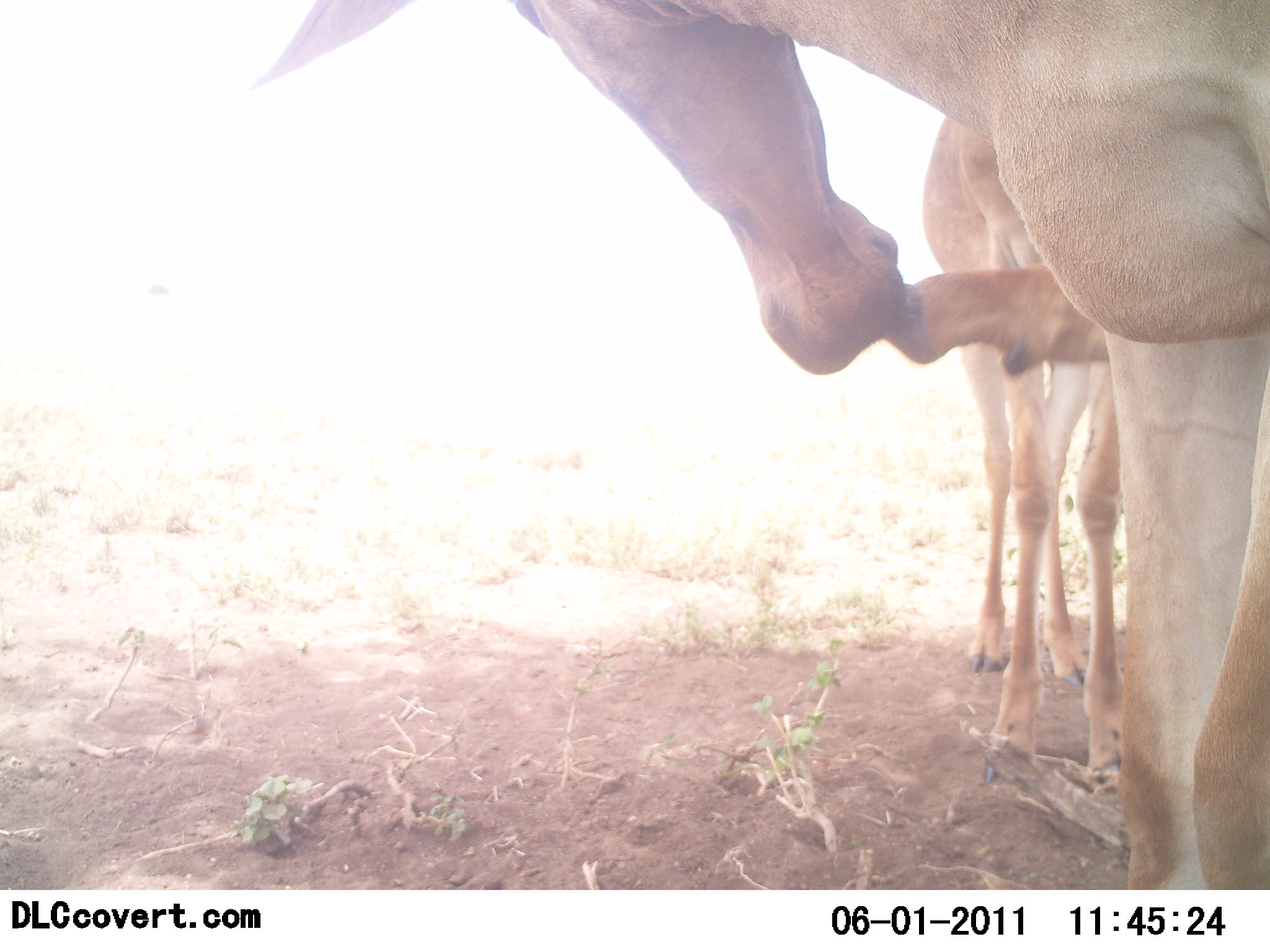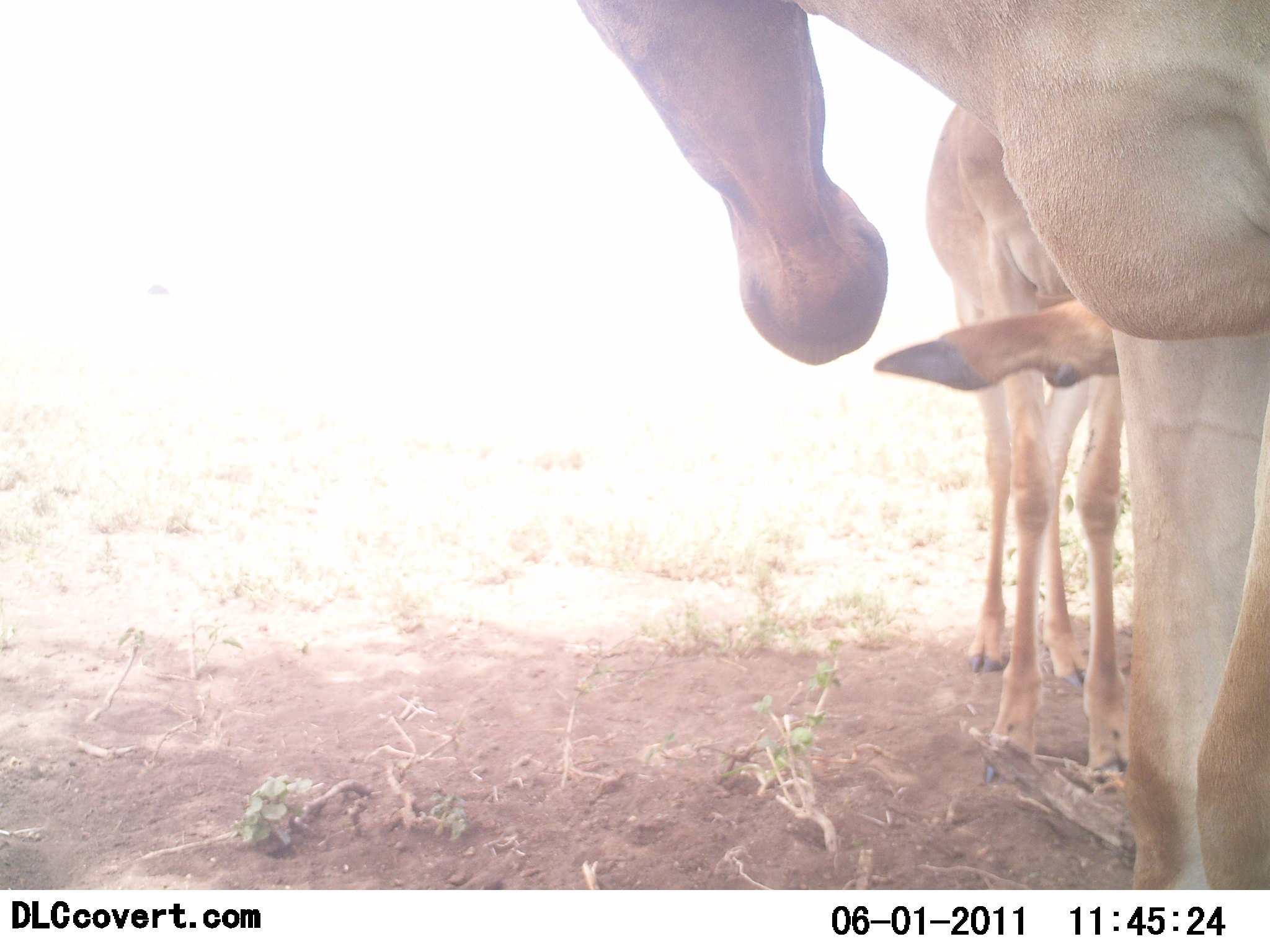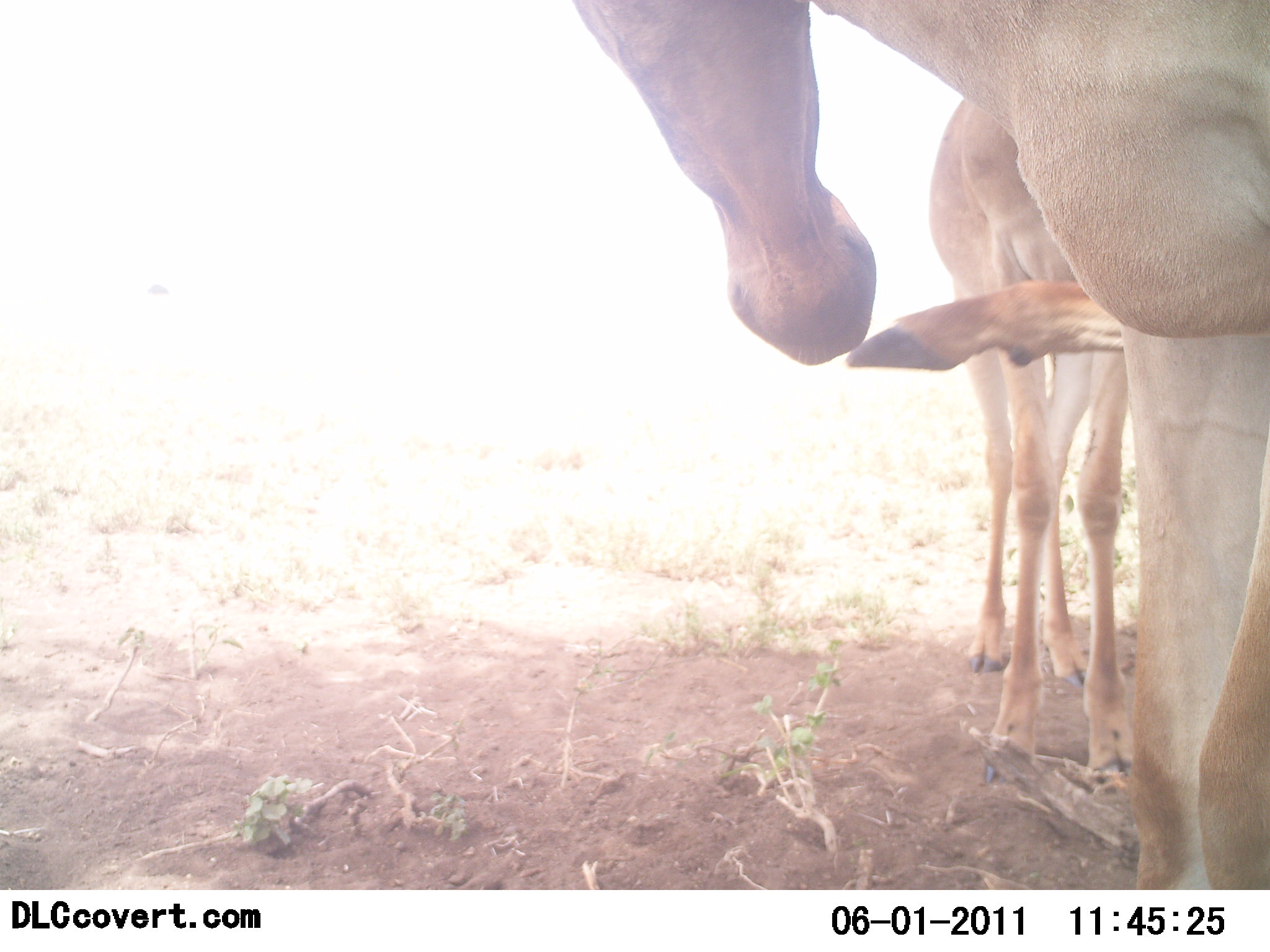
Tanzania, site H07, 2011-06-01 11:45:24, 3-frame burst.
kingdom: Animalia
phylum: Chordata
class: Mammalia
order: Artiodactyla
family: Bovidae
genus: Alcelaphus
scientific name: Alcelaphus buselaphus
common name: hartebeest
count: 2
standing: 77%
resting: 8%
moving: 8%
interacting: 31%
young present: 38%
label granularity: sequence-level